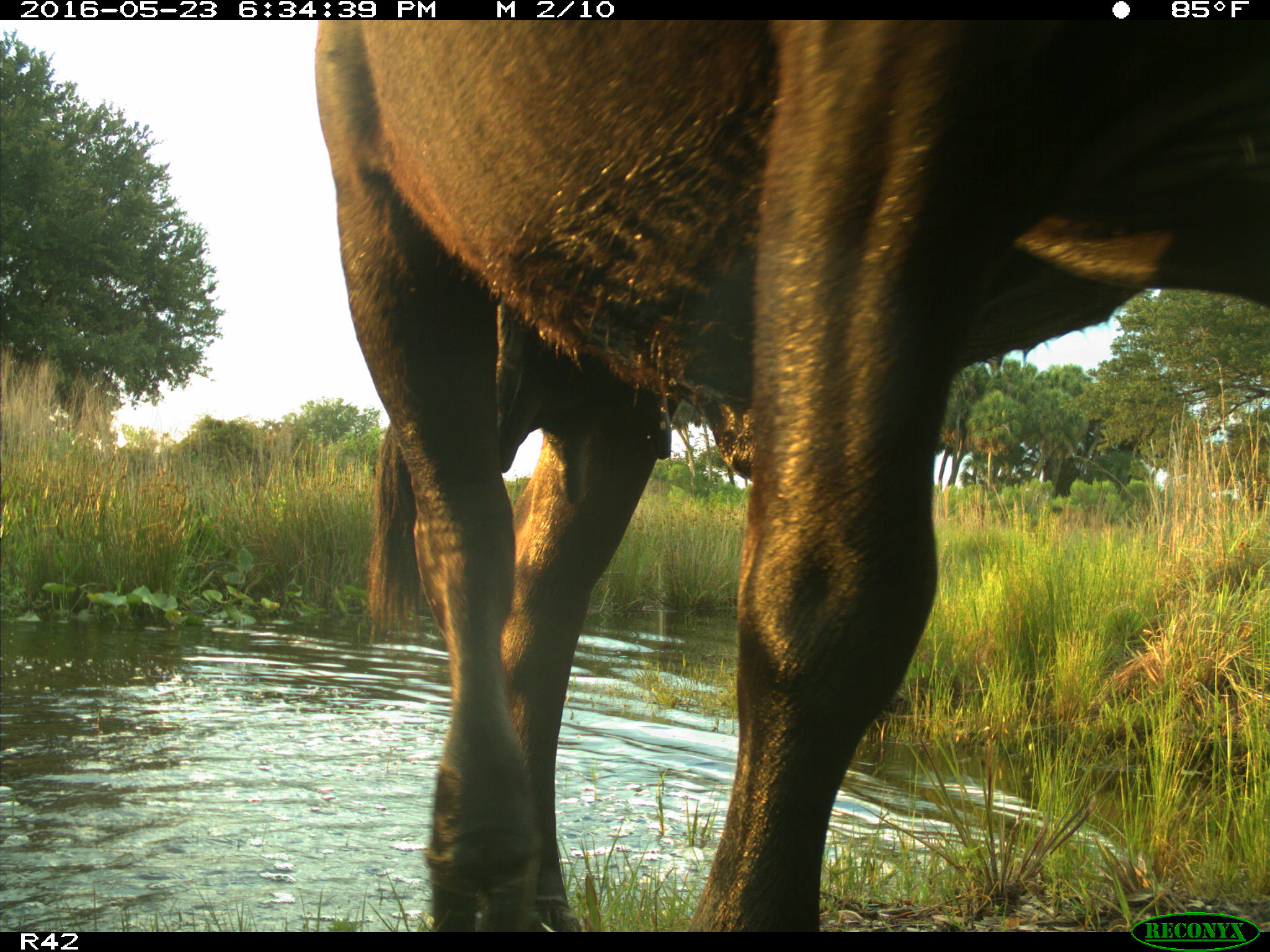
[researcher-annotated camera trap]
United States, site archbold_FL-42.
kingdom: Animalia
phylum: Chordata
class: Mammalia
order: Artiodactyla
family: Bovidae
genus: Bos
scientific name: Bos taurus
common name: domestic cow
Bos taurus (domestic cow).